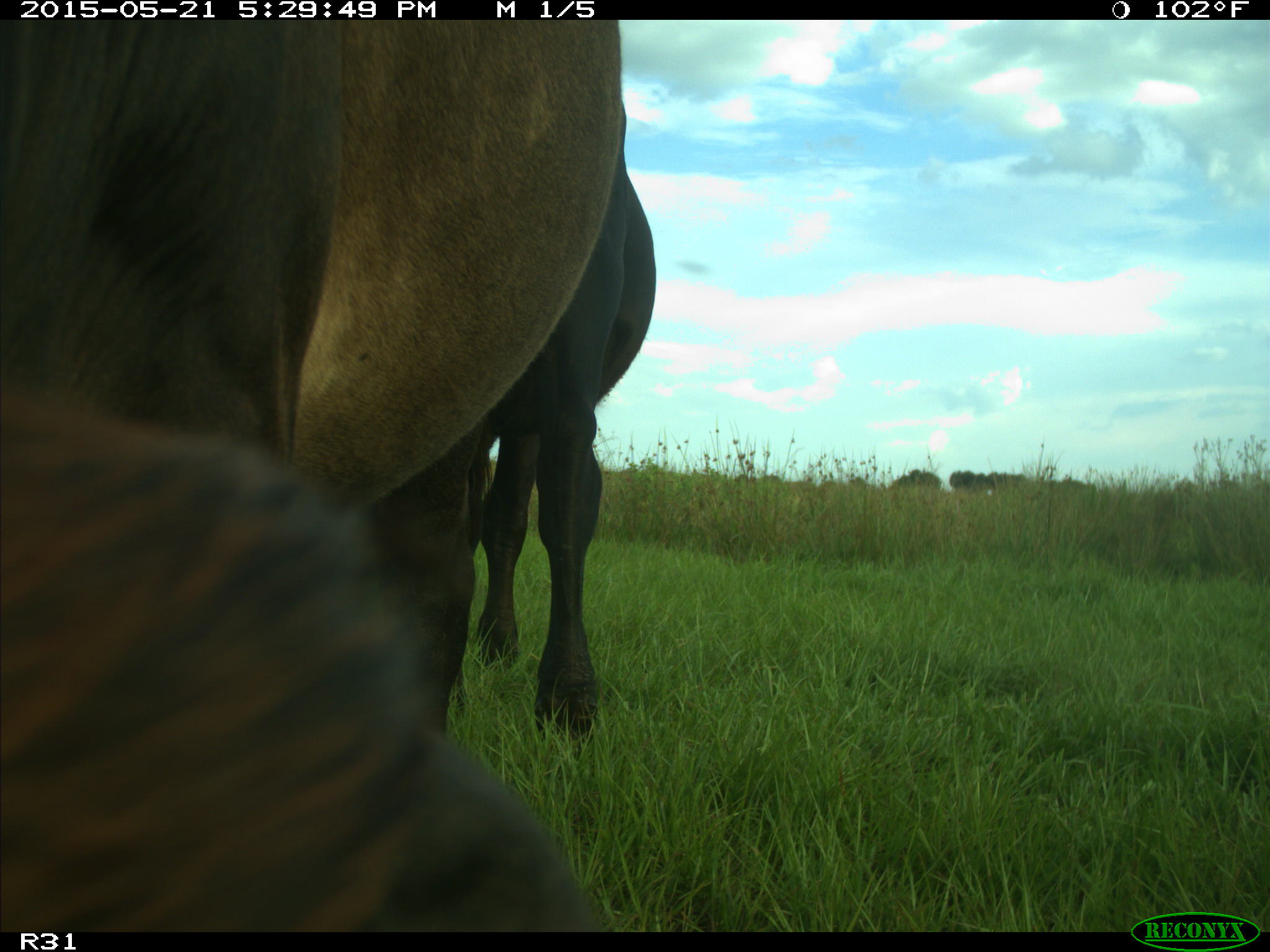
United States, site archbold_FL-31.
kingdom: Animalia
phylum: Chordata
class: Mammalia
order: Artiodactyla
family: Bovidae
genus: Bos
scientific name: Bos taurus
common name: domestic cow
Bos taurus (domestic cow).